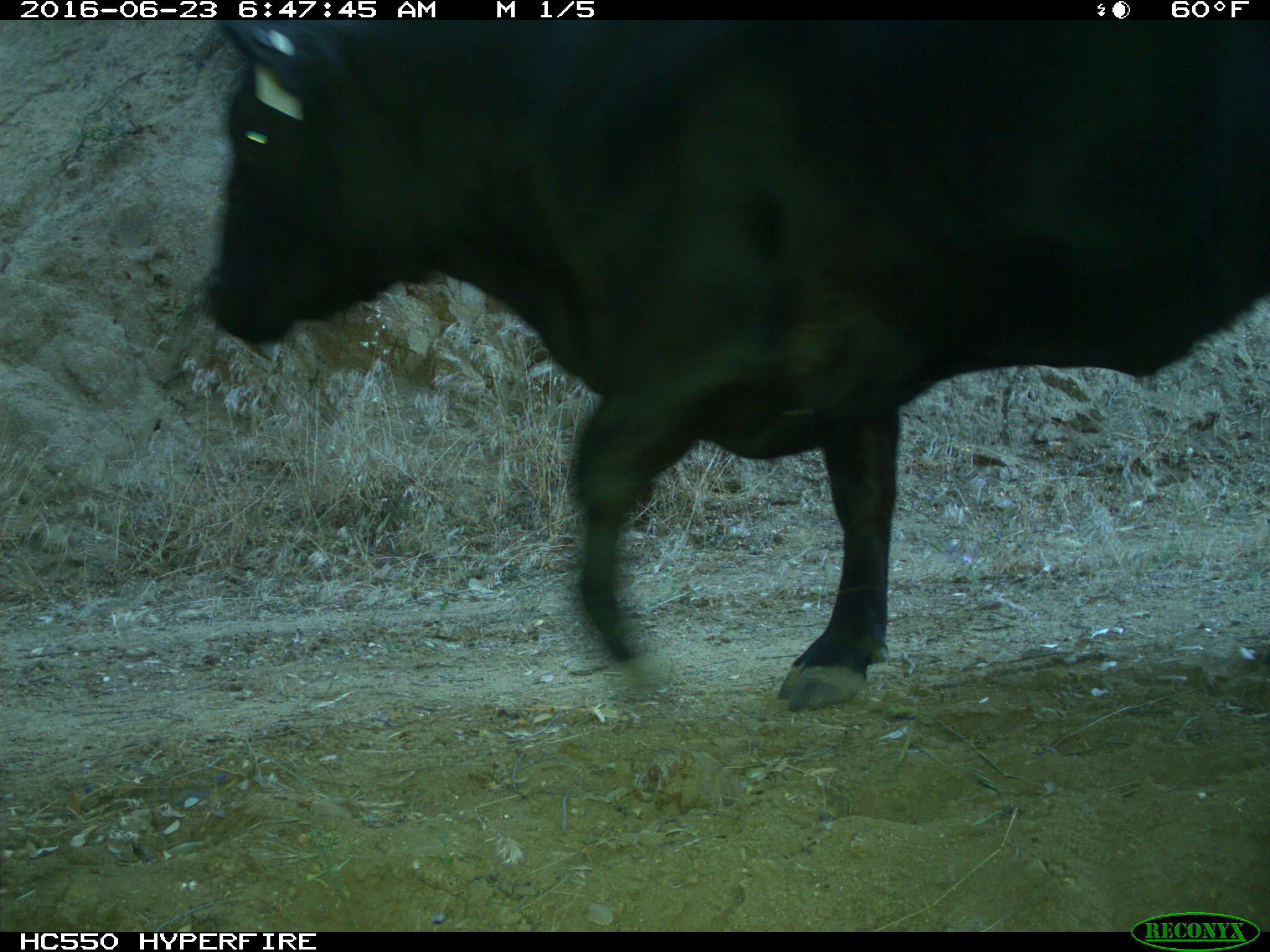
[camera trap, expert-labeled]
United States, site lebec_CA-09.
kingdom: Animalia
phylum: Chordata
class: Mammalia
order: Artiodactyla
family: Bovidae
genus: Bos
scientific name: Bos taurus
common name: domestic cow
Bos taurus (domestic cow).